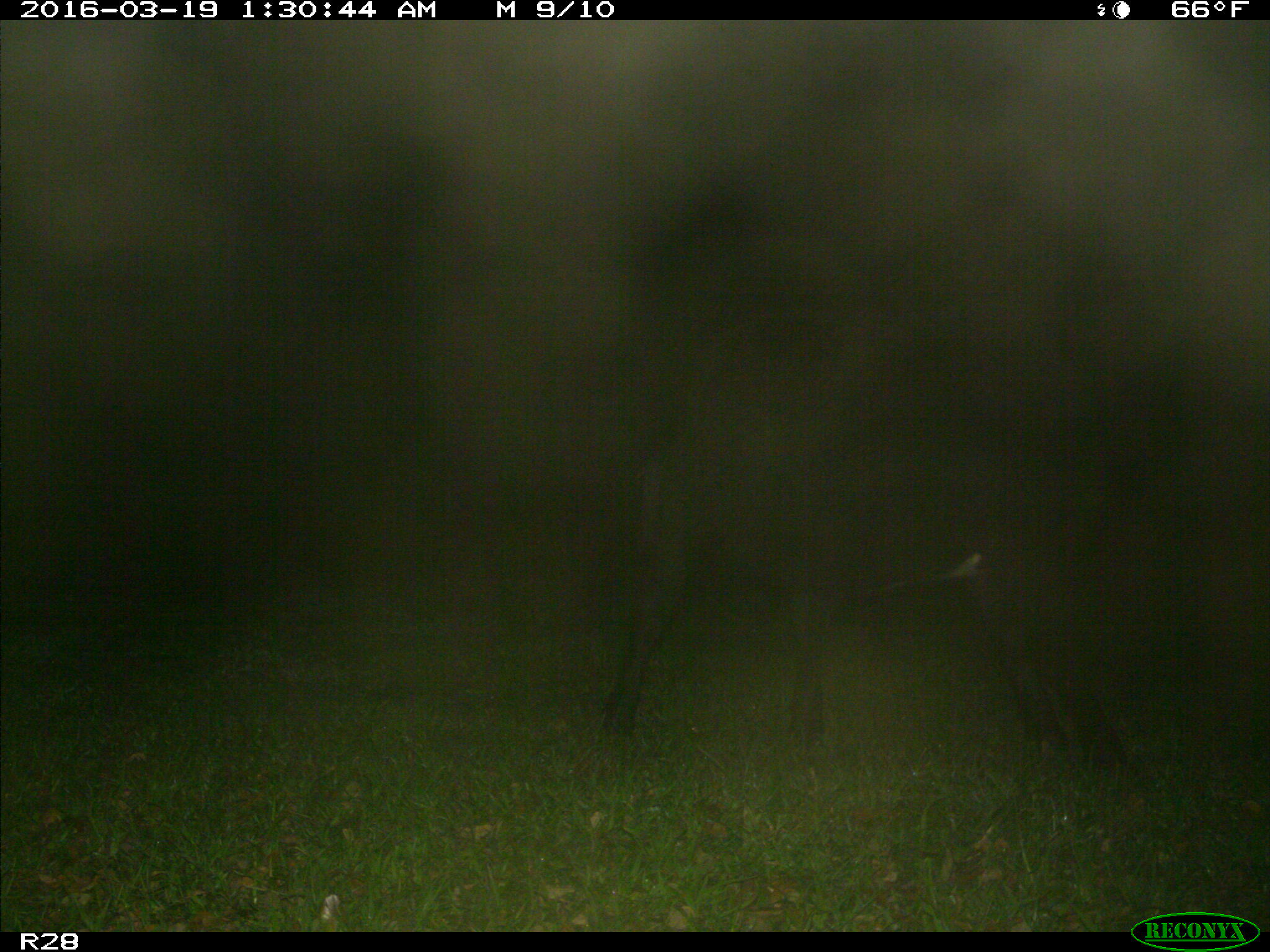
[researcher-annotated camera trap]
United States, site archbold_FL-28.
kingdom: Animalia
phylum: Chordata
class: Mammalia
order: Artiodactyla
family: Bovidae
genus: Bos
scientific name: Bos taurus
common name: domestic cow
Bos taurus (domestic cow).